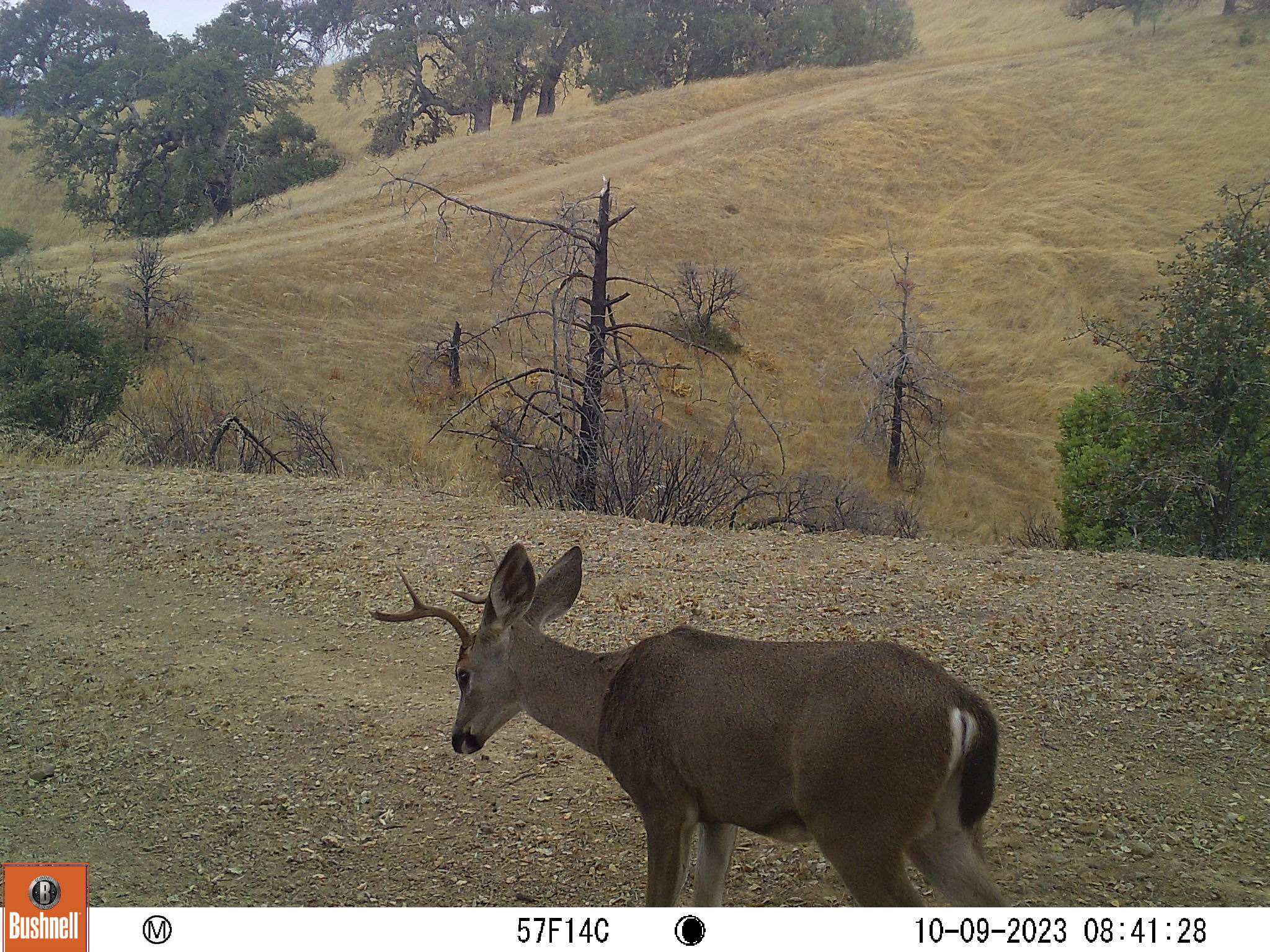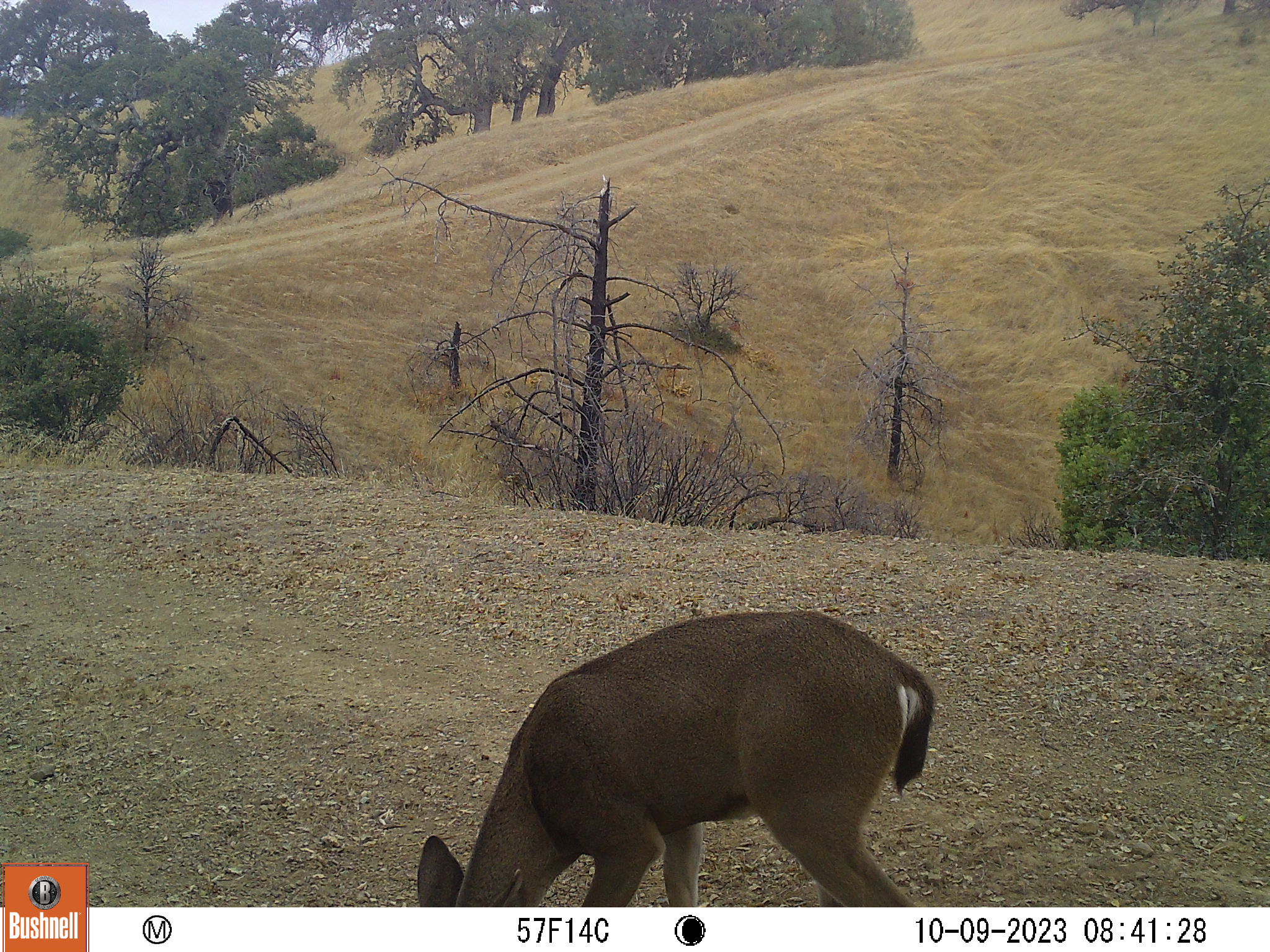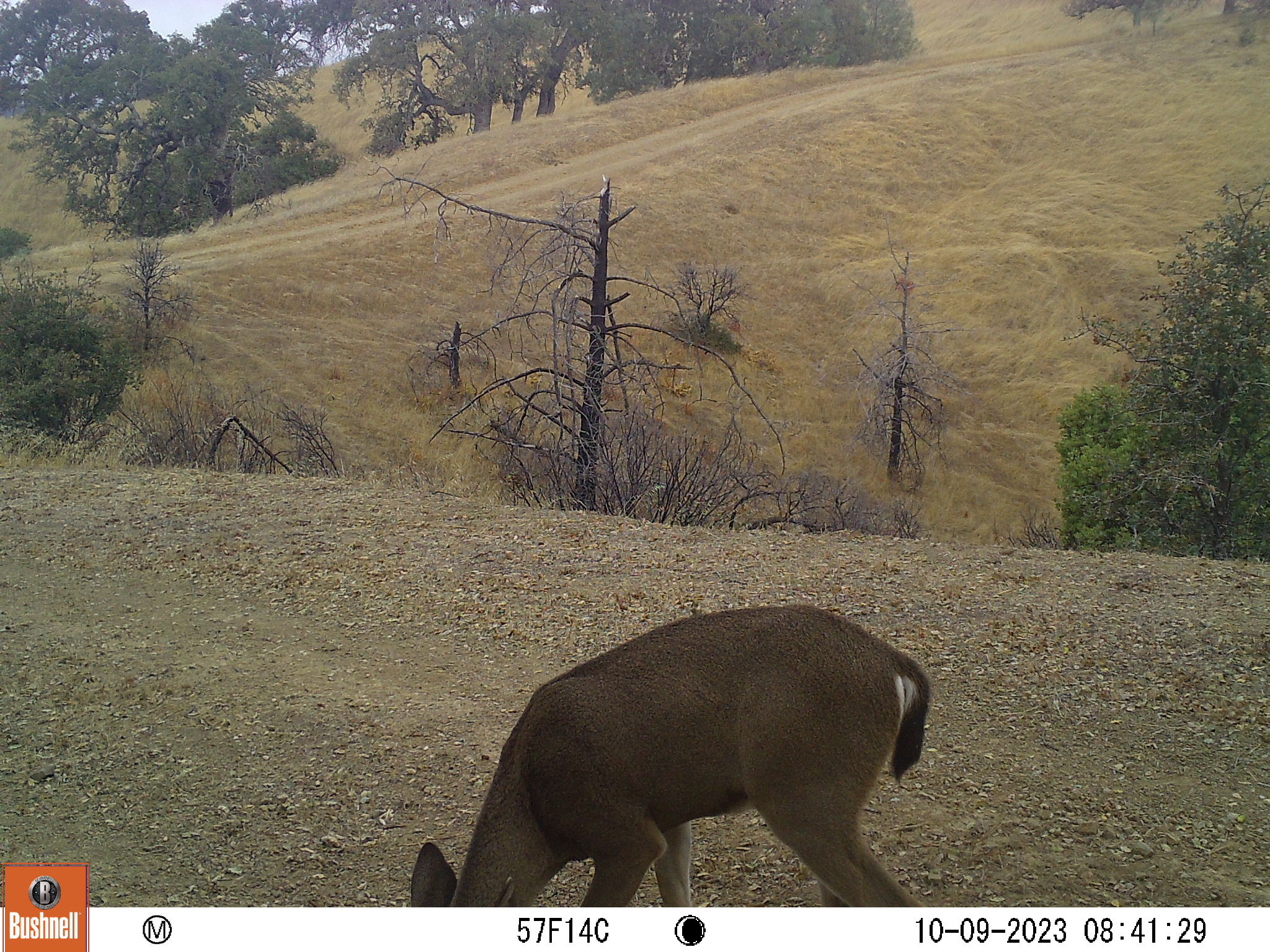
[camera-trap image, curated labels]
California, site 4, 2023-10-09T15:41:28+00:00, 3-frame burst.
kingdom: Animalia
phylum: Chordata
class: Mammalia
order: Artiodactyla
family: Cervidae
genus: Odocoileus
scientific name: Odocoileus hemionus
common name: mule deer